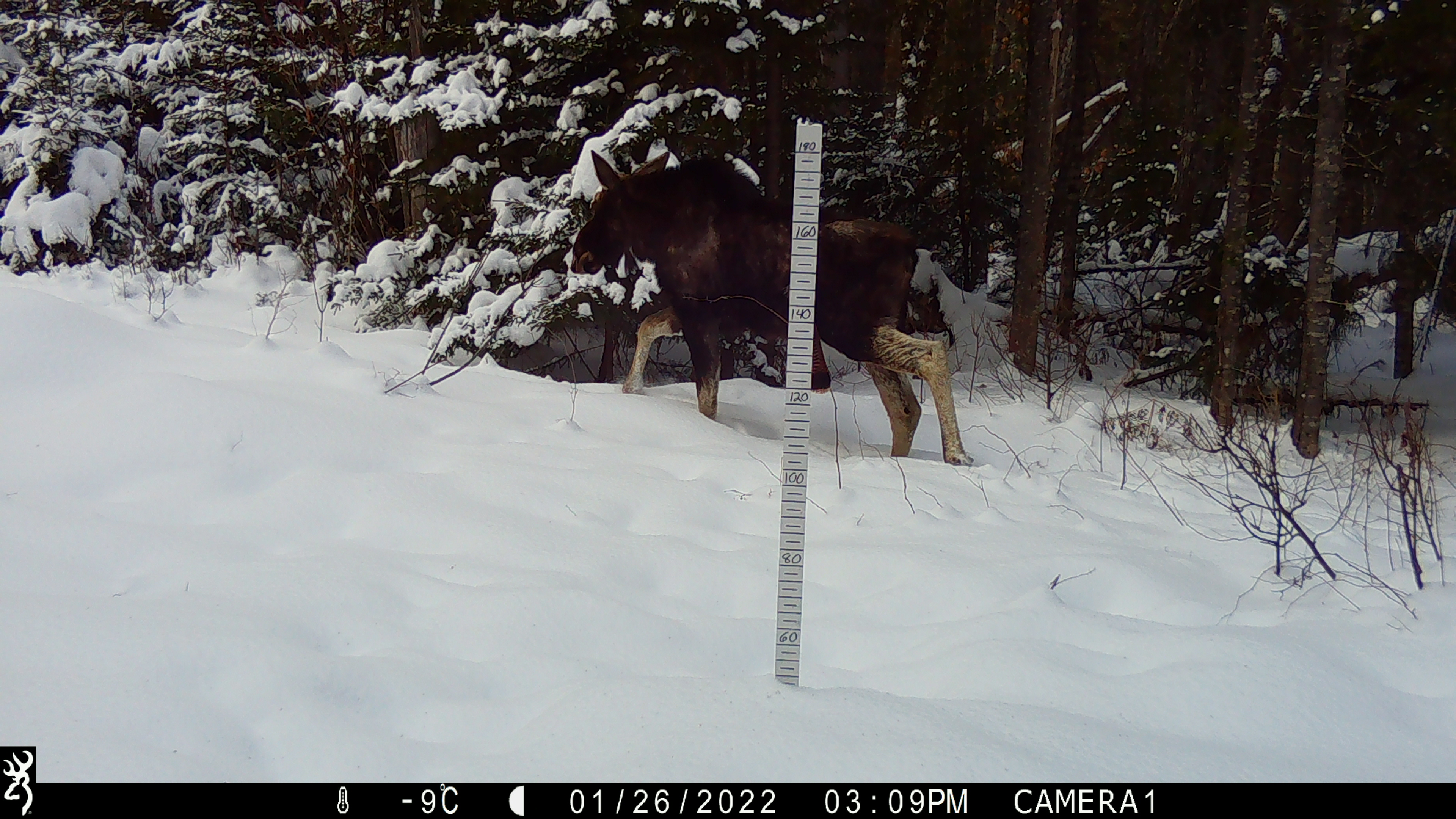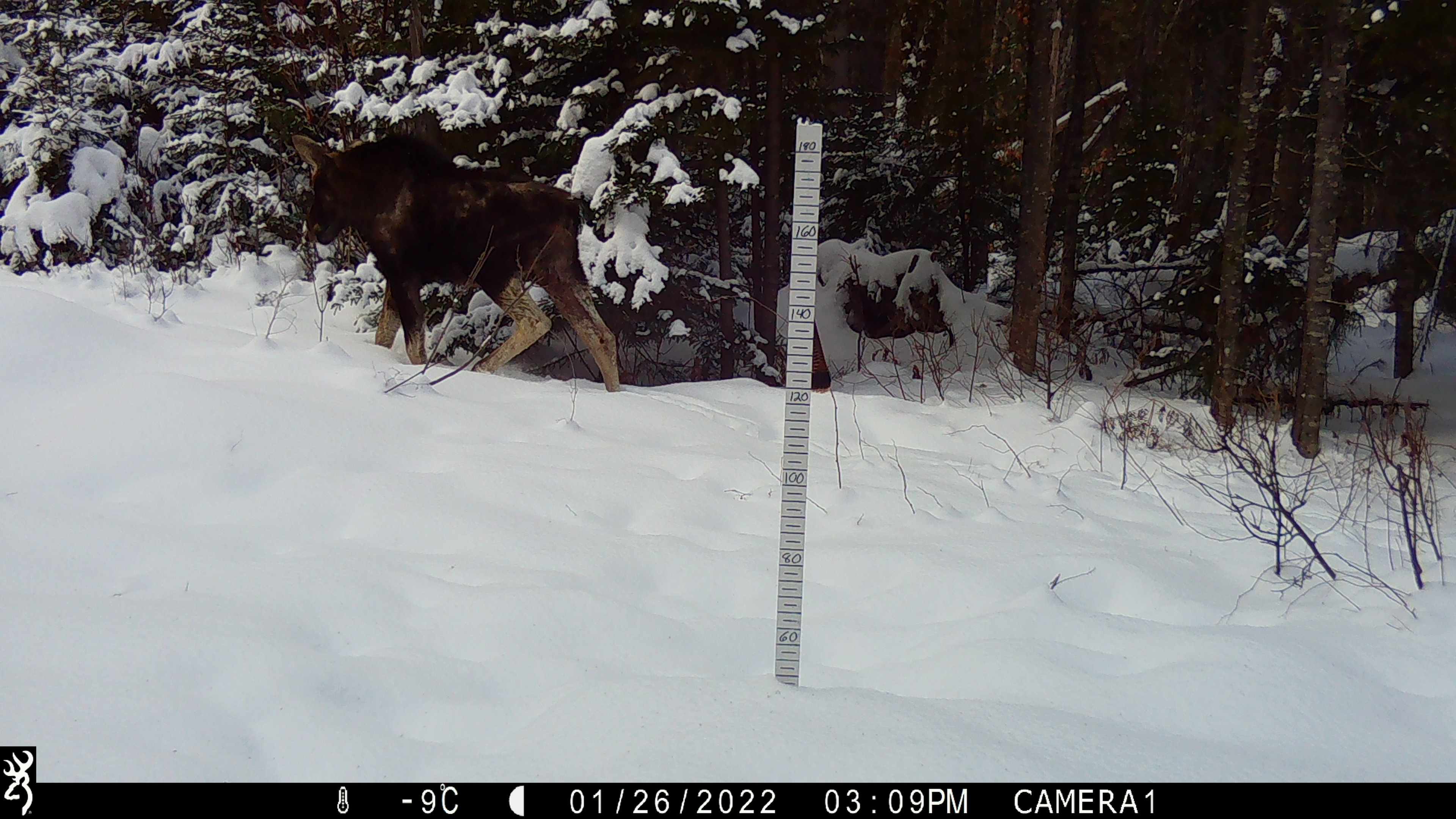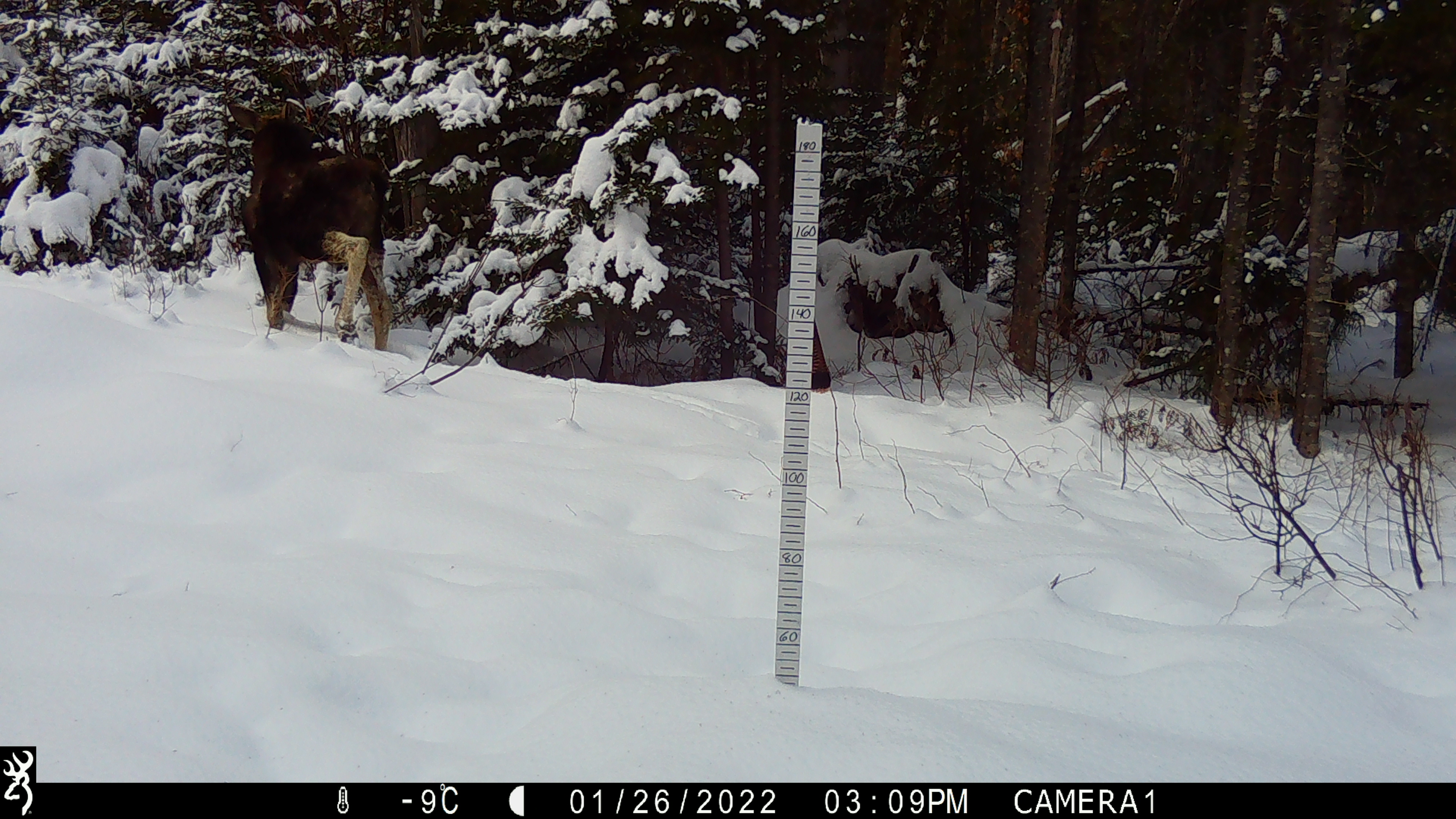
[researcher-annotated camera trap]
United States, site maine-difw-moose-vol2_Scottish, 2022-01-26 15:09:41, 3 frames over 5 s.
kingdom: Animalia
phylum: Chordata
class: Mammalia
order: Artiodactyla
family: Cervidae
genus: Alces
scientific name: Alces alces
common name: moose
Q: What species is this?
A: Moose (Alces alces).